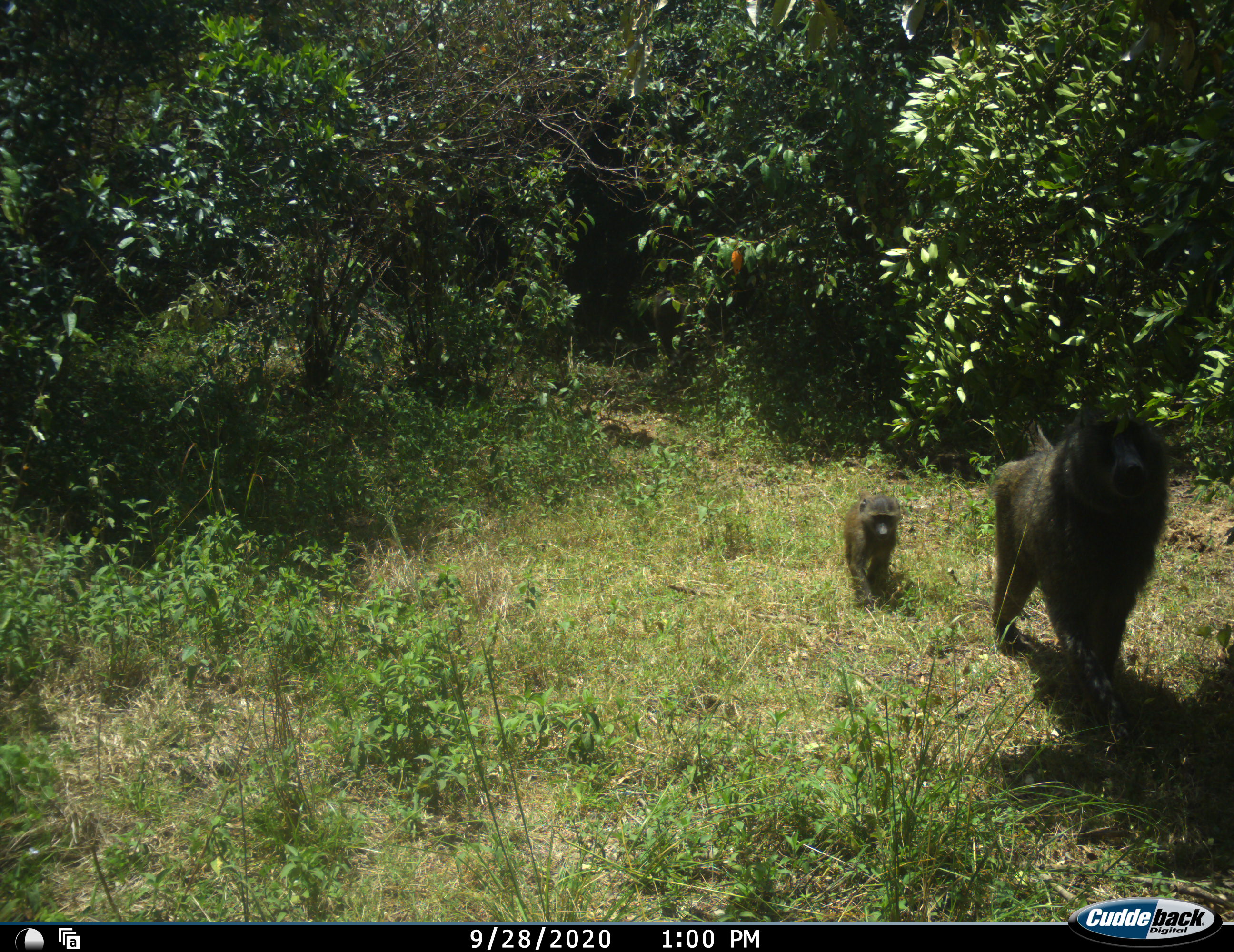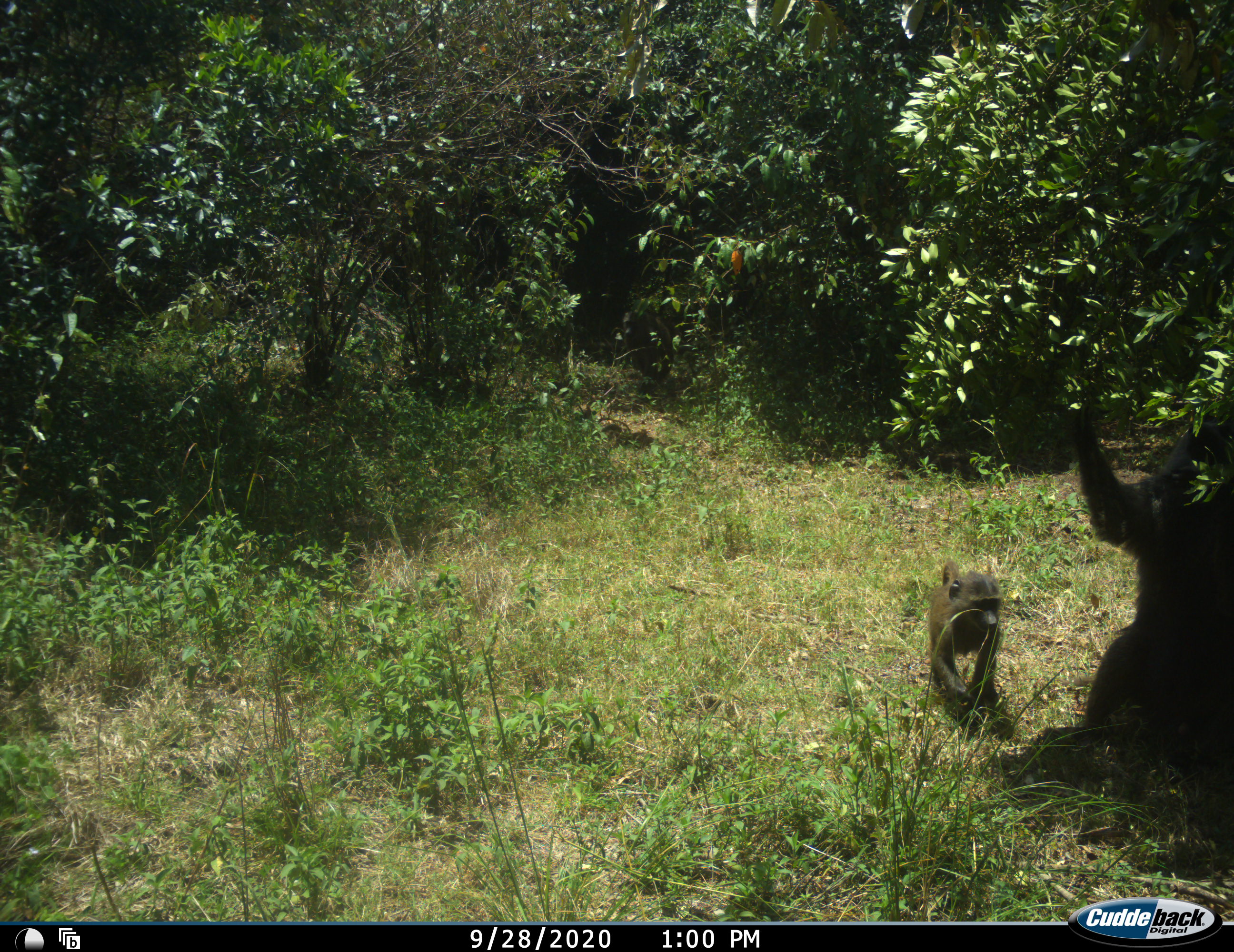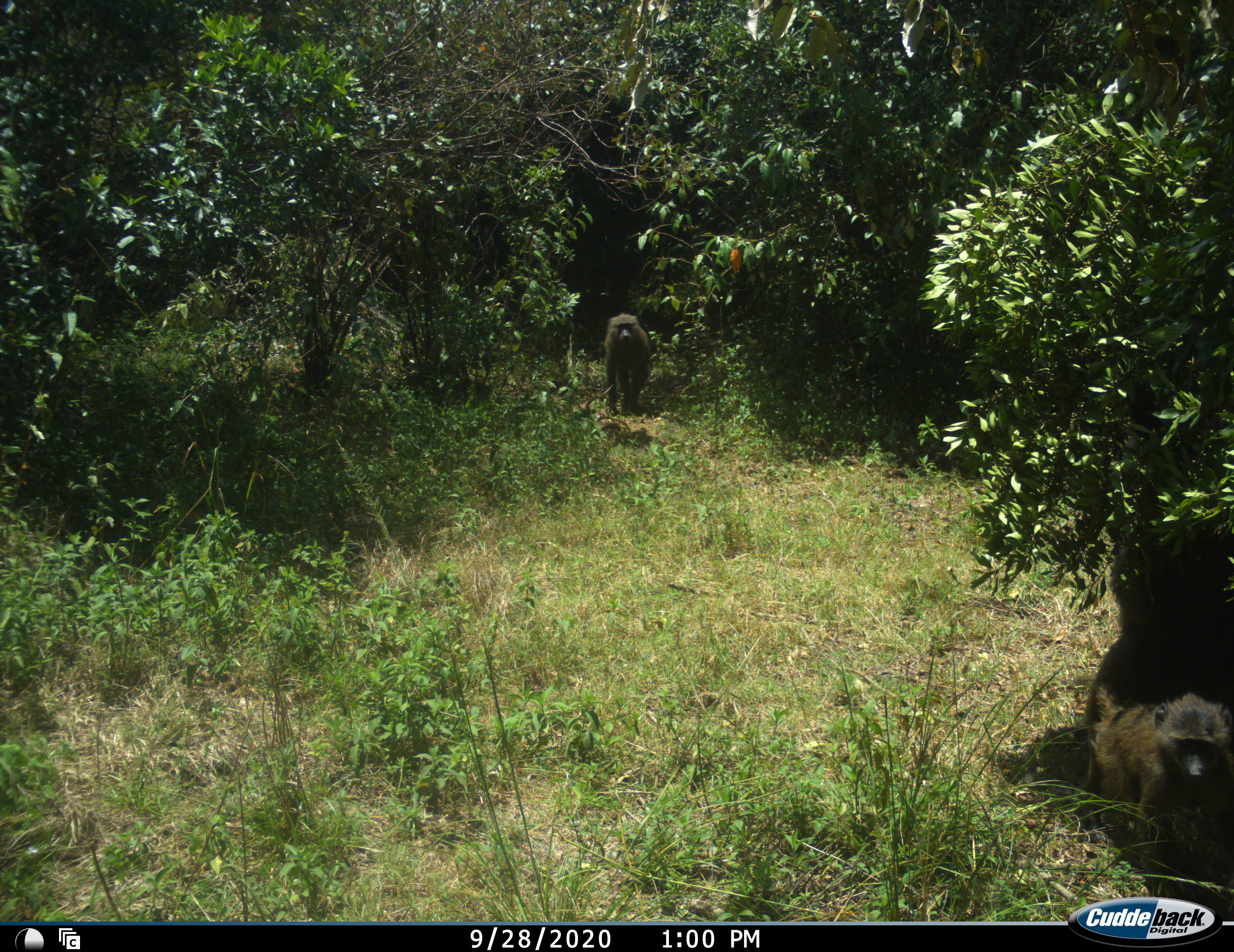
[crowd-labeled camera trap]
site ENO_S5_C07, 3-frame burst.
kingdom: Animalia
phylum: Chordata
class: Mammalia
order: Primates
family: Cercopithecidae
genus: Papio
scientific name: Papio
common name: baboon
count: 3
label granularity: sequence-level